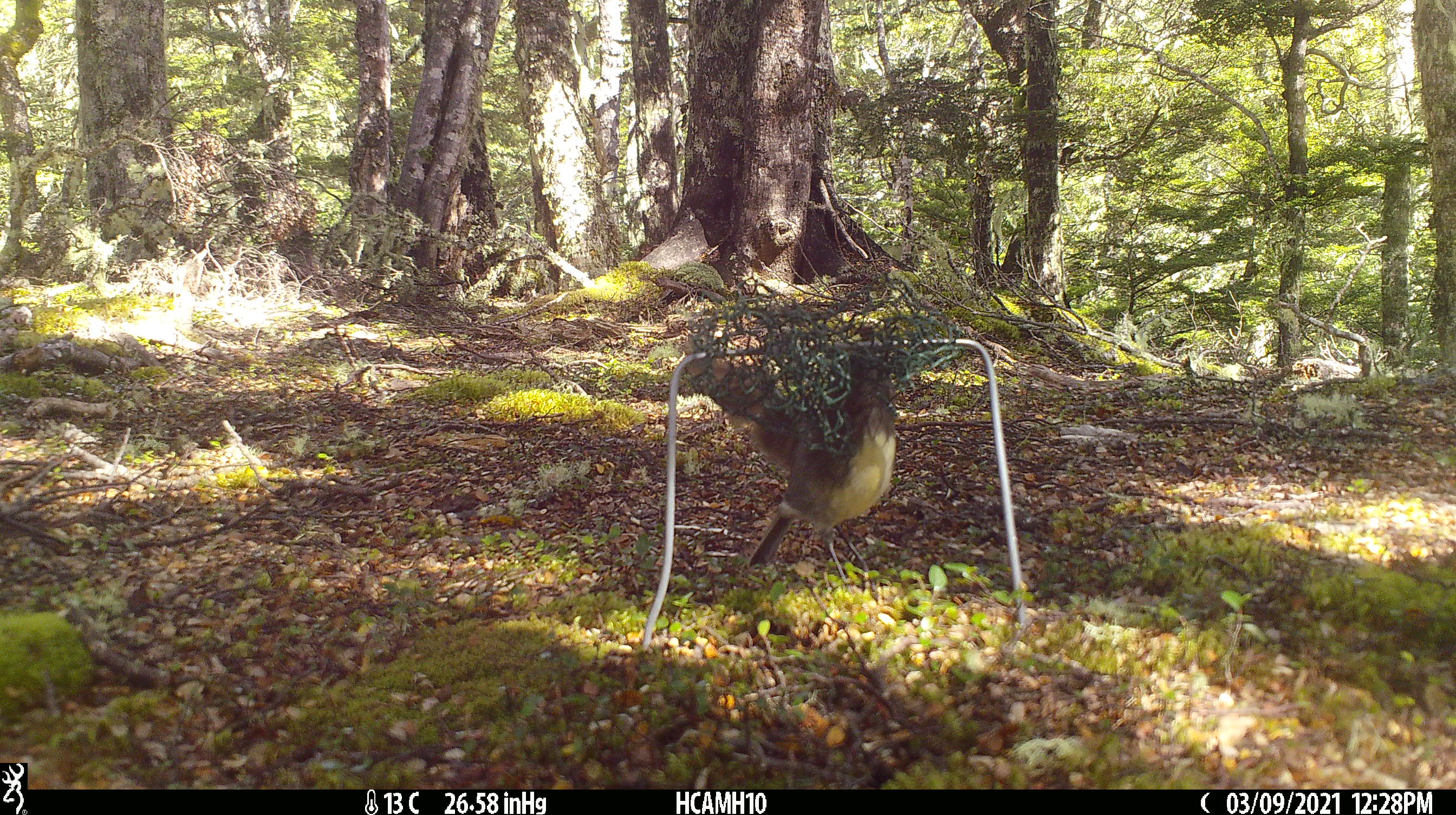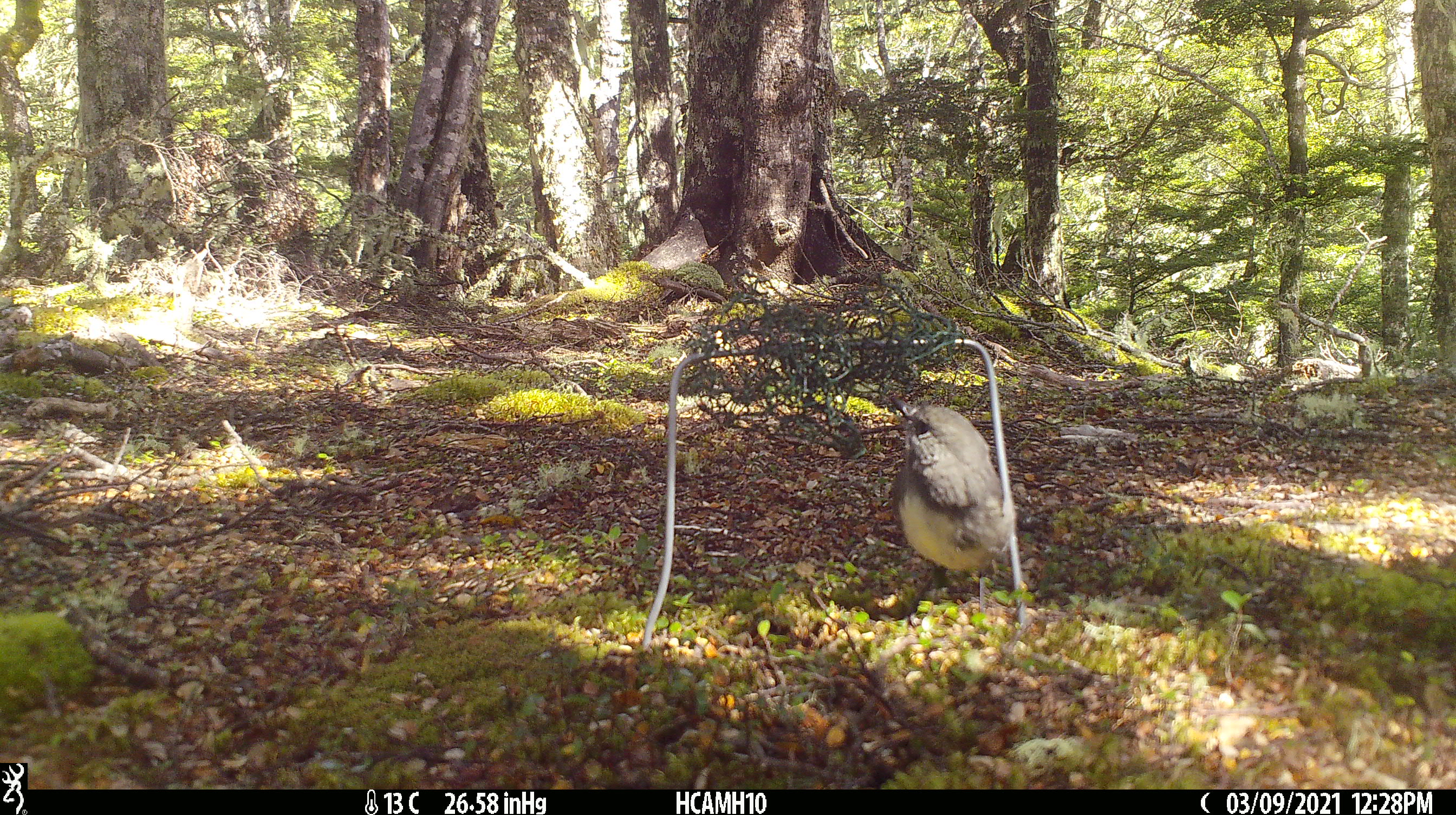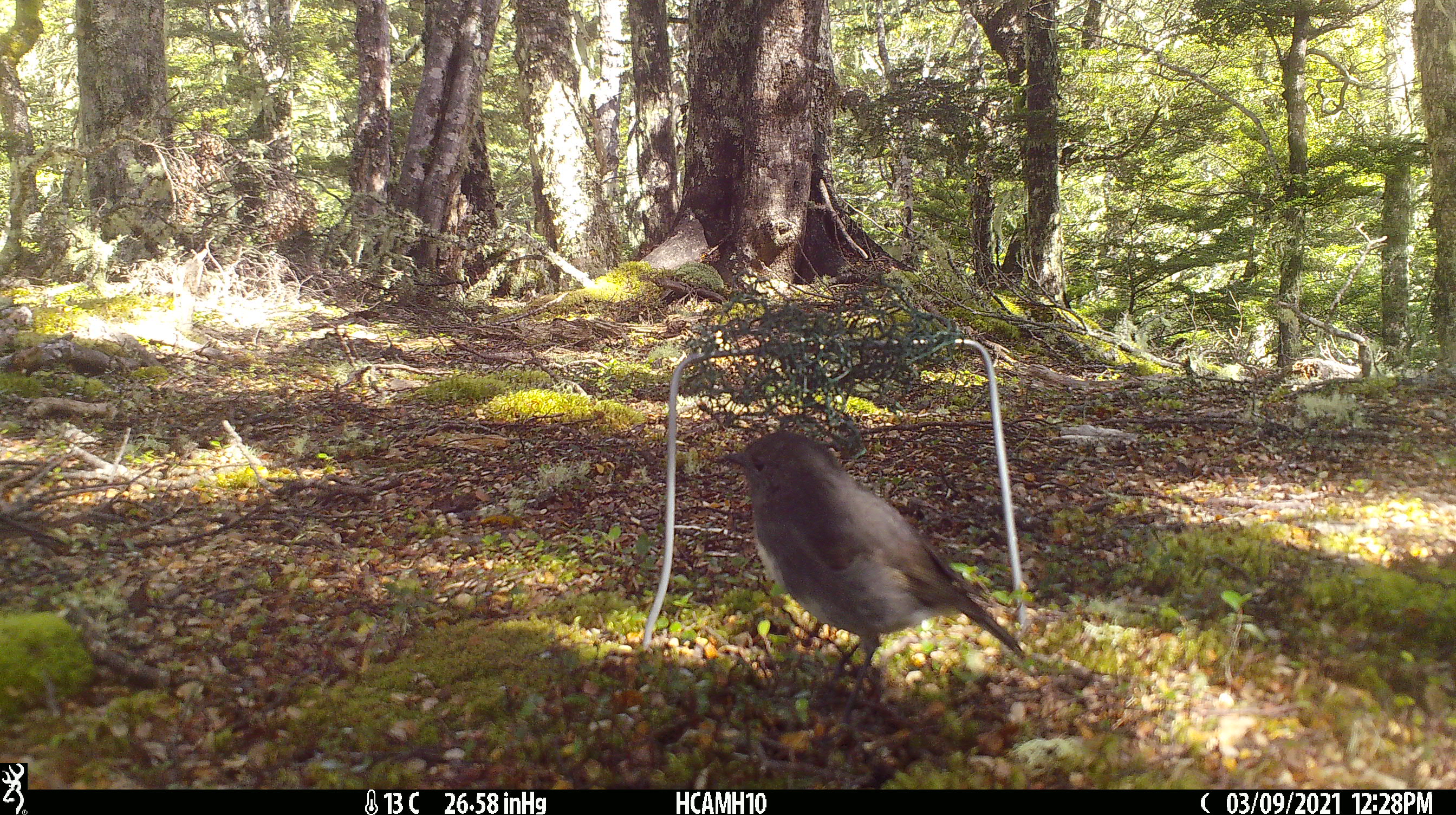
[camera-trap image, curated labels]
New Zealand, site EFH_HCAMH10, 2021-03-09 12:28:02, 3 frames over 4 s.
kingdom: Animalia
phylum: Chordata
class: Aves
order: Passeriformes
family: Petroicidae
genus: Petroica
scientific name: Petroica australis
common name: new zealand robin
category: robin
Robin (new zealand robin) (Petroica australis).